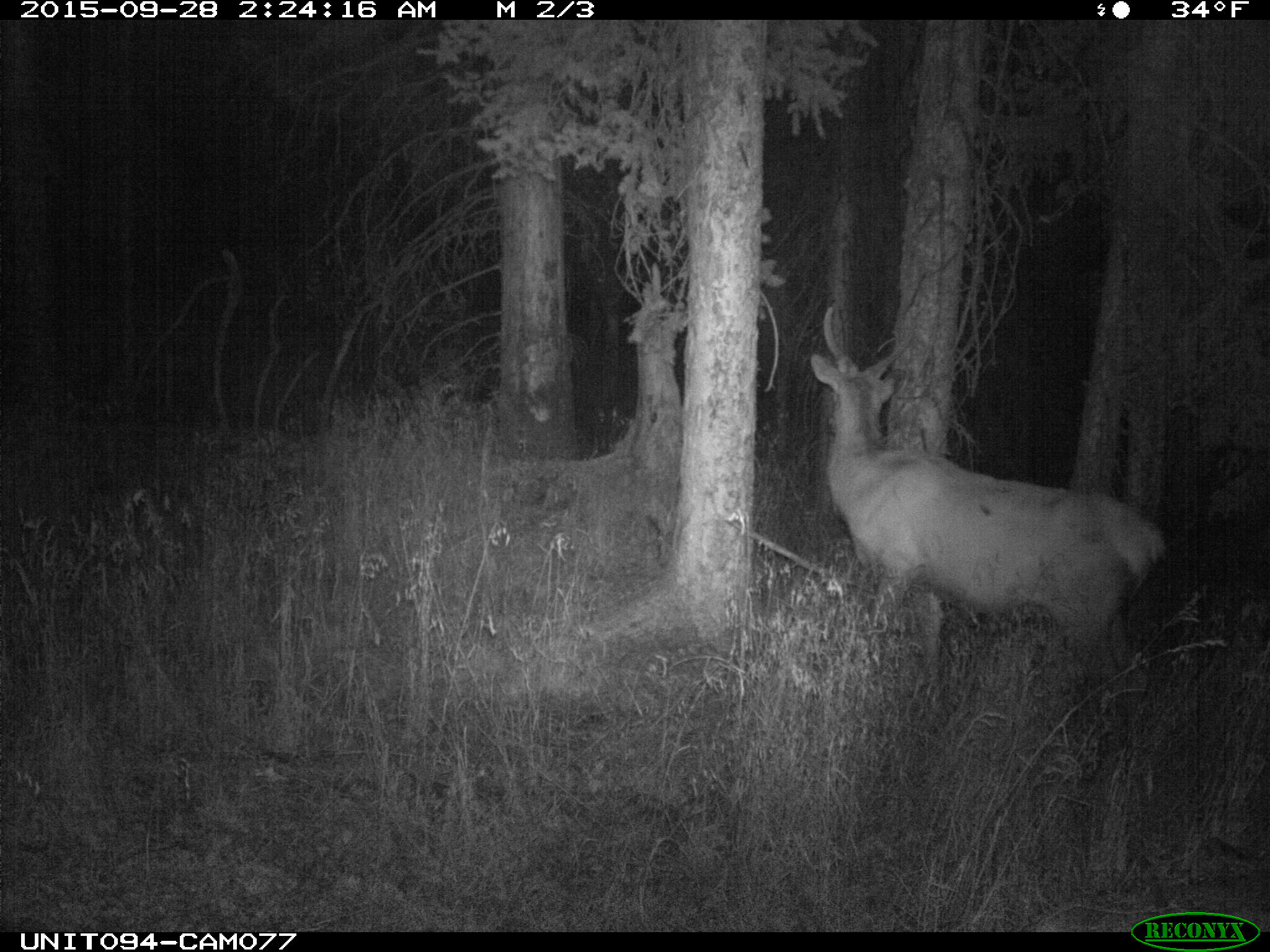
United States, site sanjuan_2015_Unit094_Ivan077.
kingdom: Animalia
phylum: Chordata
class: Mammalia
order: Artiodactyla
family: Cervidae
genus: Cervus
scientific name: Cervus elaphus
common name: red deer